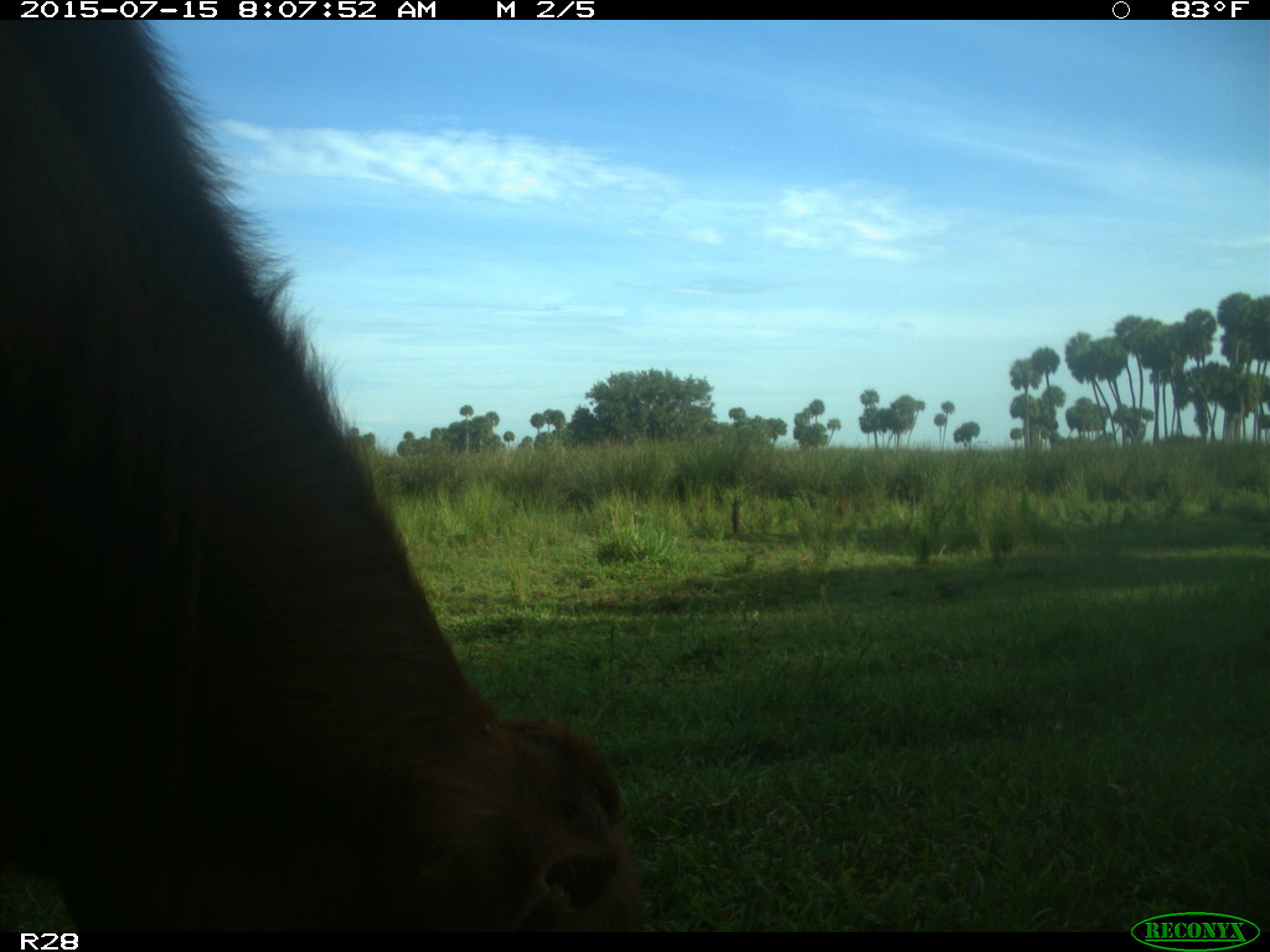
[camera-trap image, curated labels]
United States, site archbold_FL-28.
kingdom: Animalia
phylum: Chordata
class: Mammalia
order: Artiodactyla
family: Bovidae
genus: Bos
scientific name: Bos taurus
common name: domestic cow